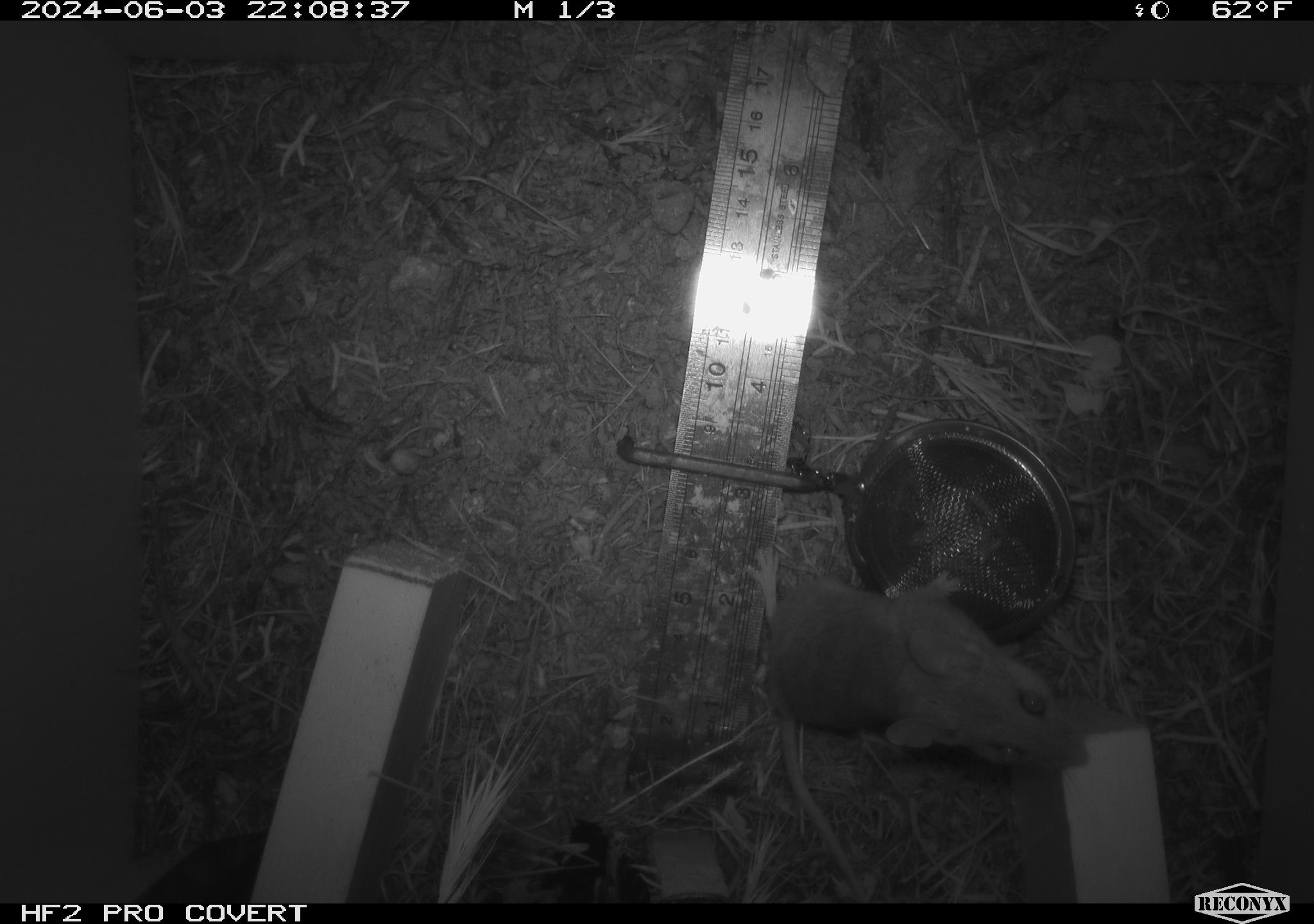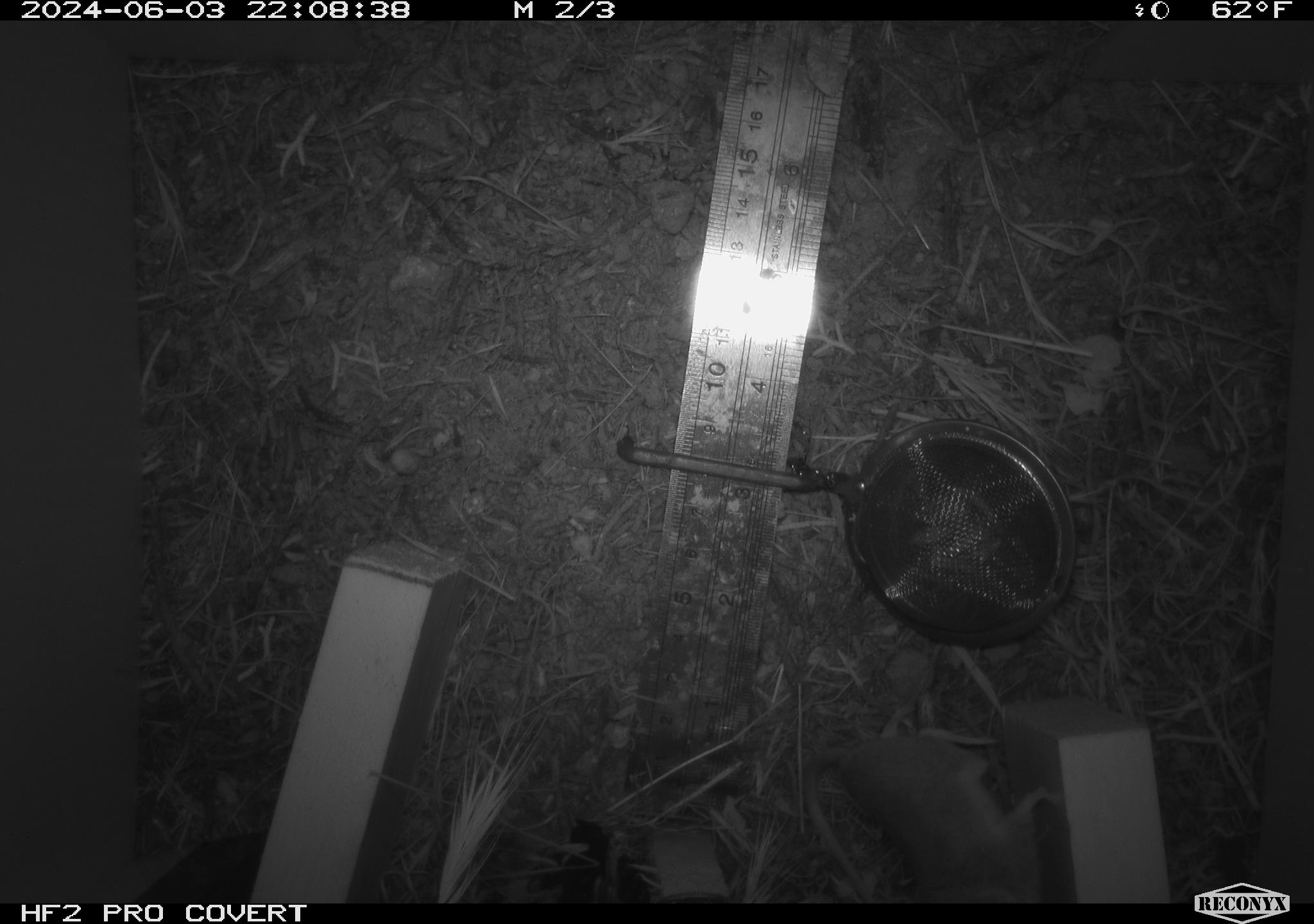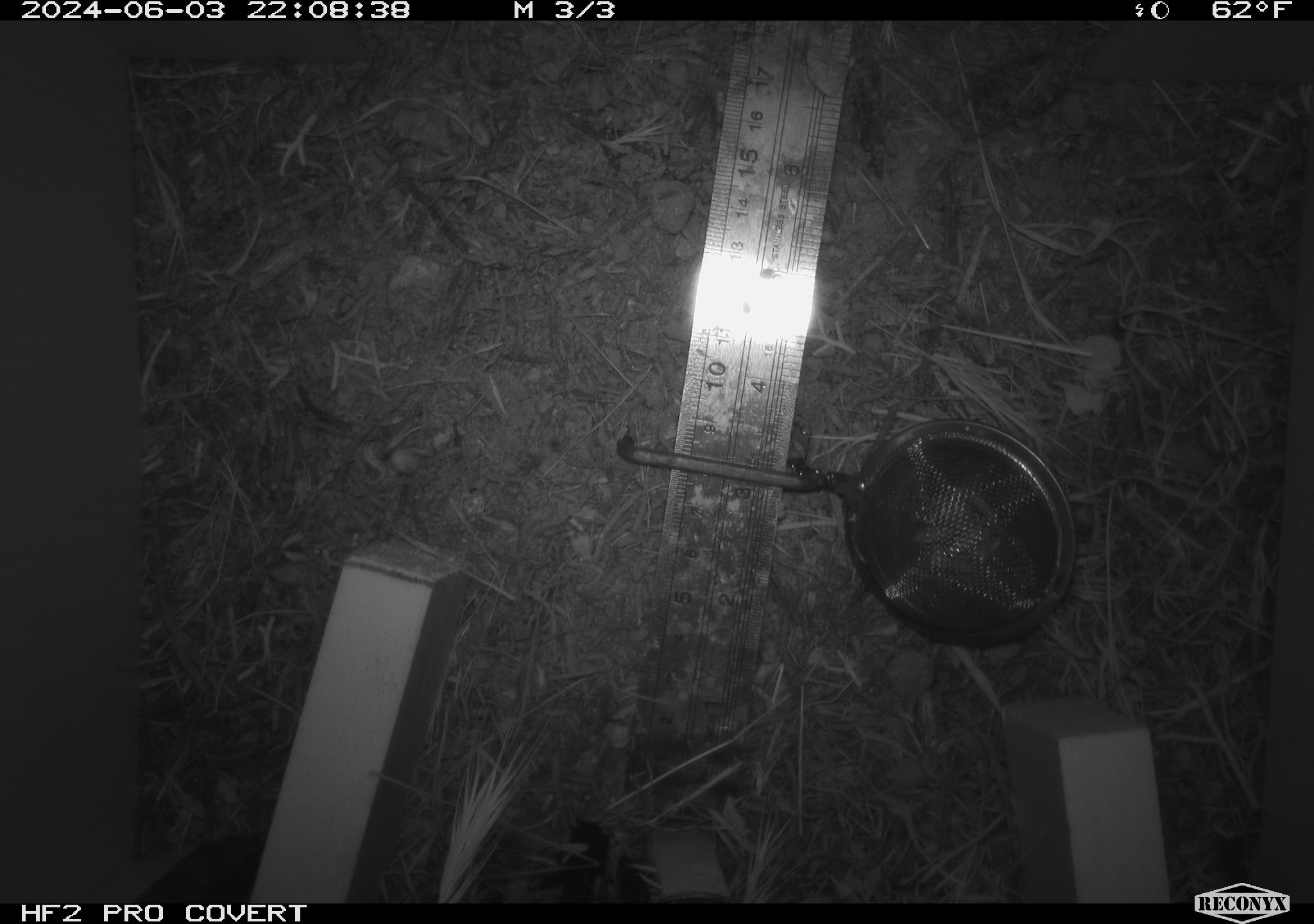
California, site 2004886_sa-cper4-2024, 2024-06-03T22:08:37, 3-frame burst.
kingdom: Animalia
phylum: Chordata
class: Mammalia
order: Rodentia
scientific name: Rodentia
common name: rodent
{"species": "rodent (Rodentia)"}